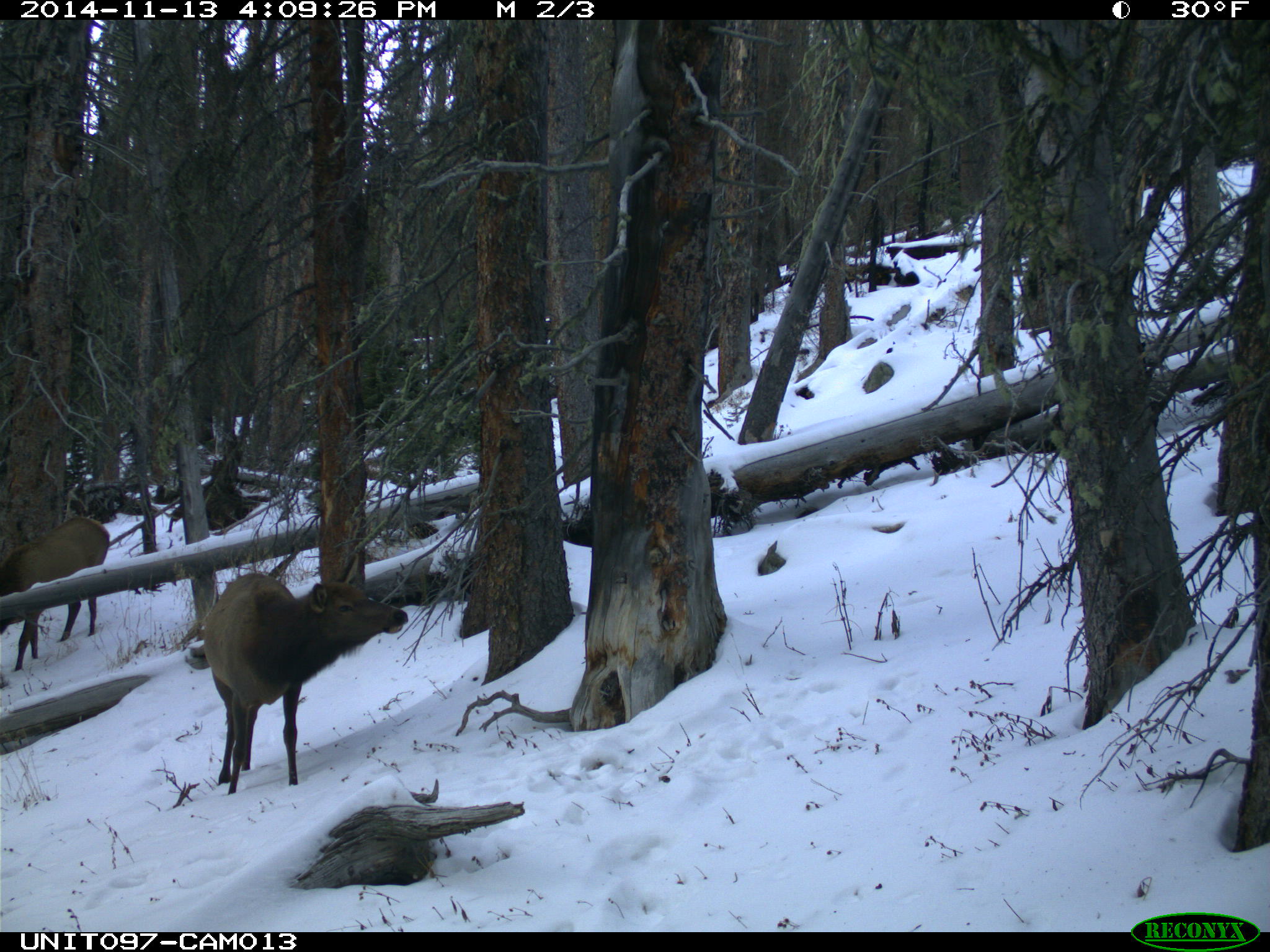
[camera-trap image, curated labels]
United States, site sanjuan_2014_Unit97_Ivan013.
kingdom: Animalia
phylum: Chordata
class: Mammalia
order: Artiodactyla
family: Cervidae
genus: Cervus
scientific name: Cervus elaphus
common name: red deer